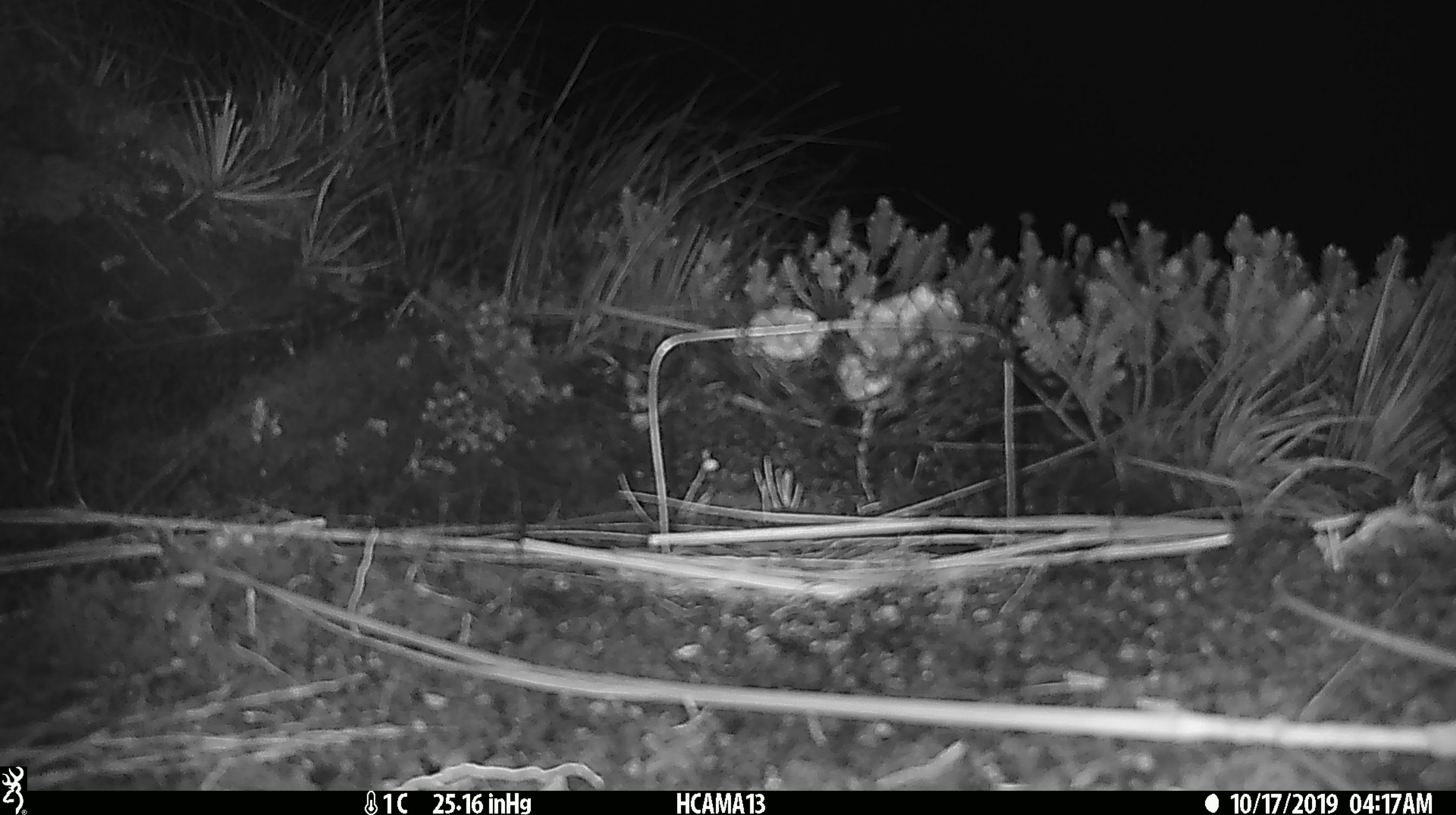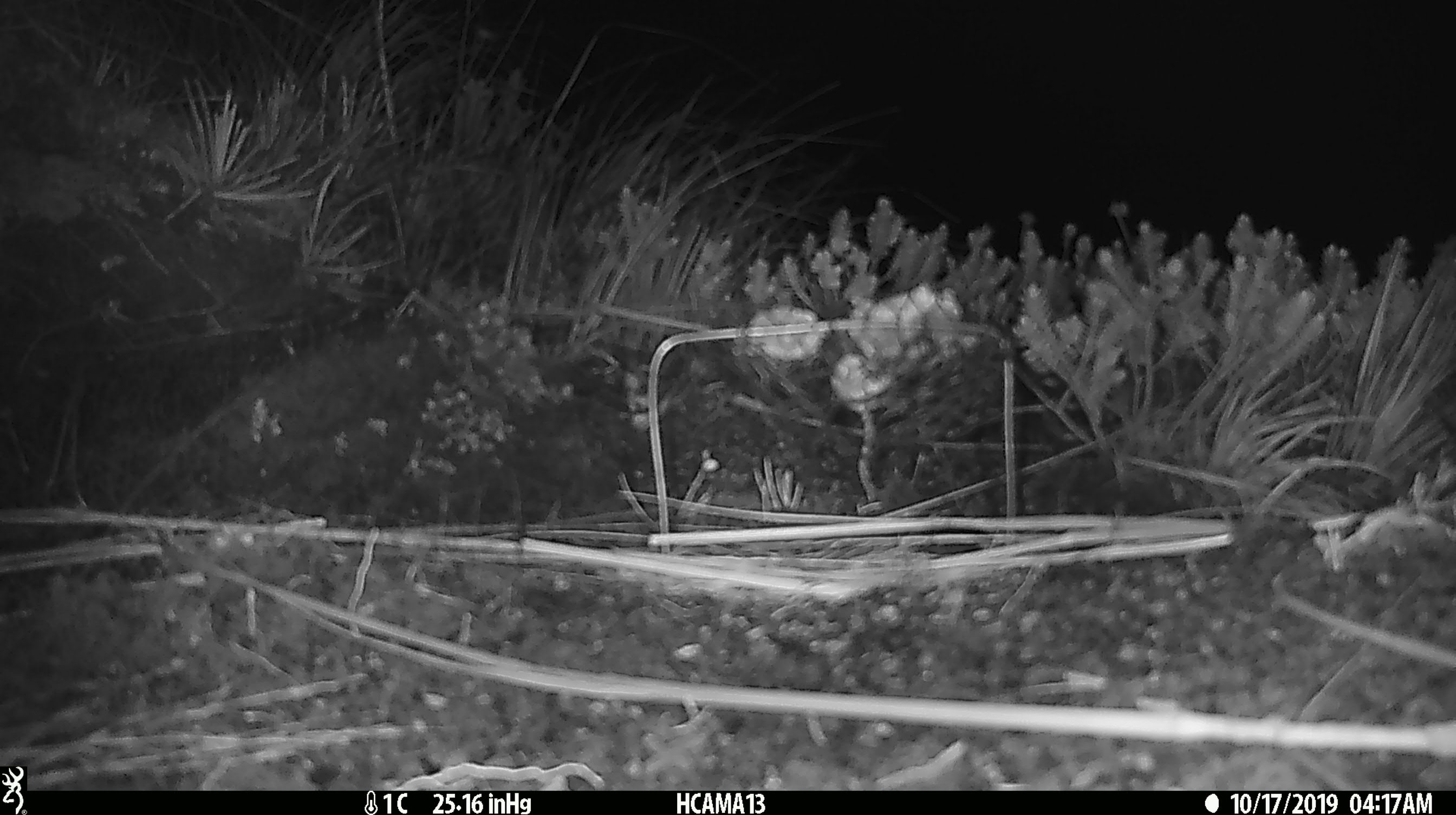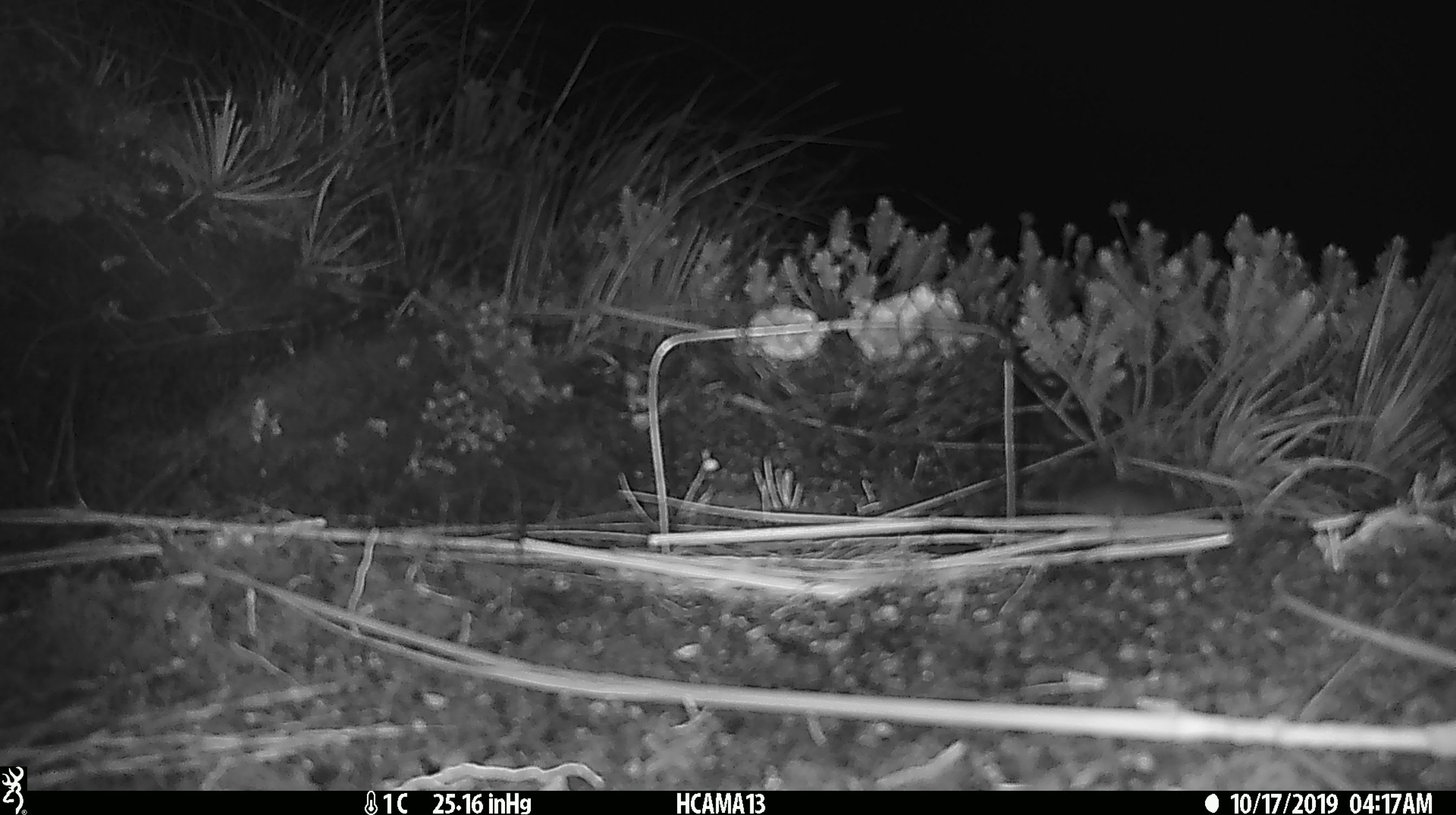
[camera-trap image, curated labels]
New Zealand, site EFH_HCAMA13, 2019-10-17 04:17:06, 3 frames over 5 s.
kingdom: Animalia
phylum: Chordata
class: Mammalia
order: Rodentia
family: Muridae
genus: Mus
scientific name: Mus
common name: mouse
Mouse (Mus).